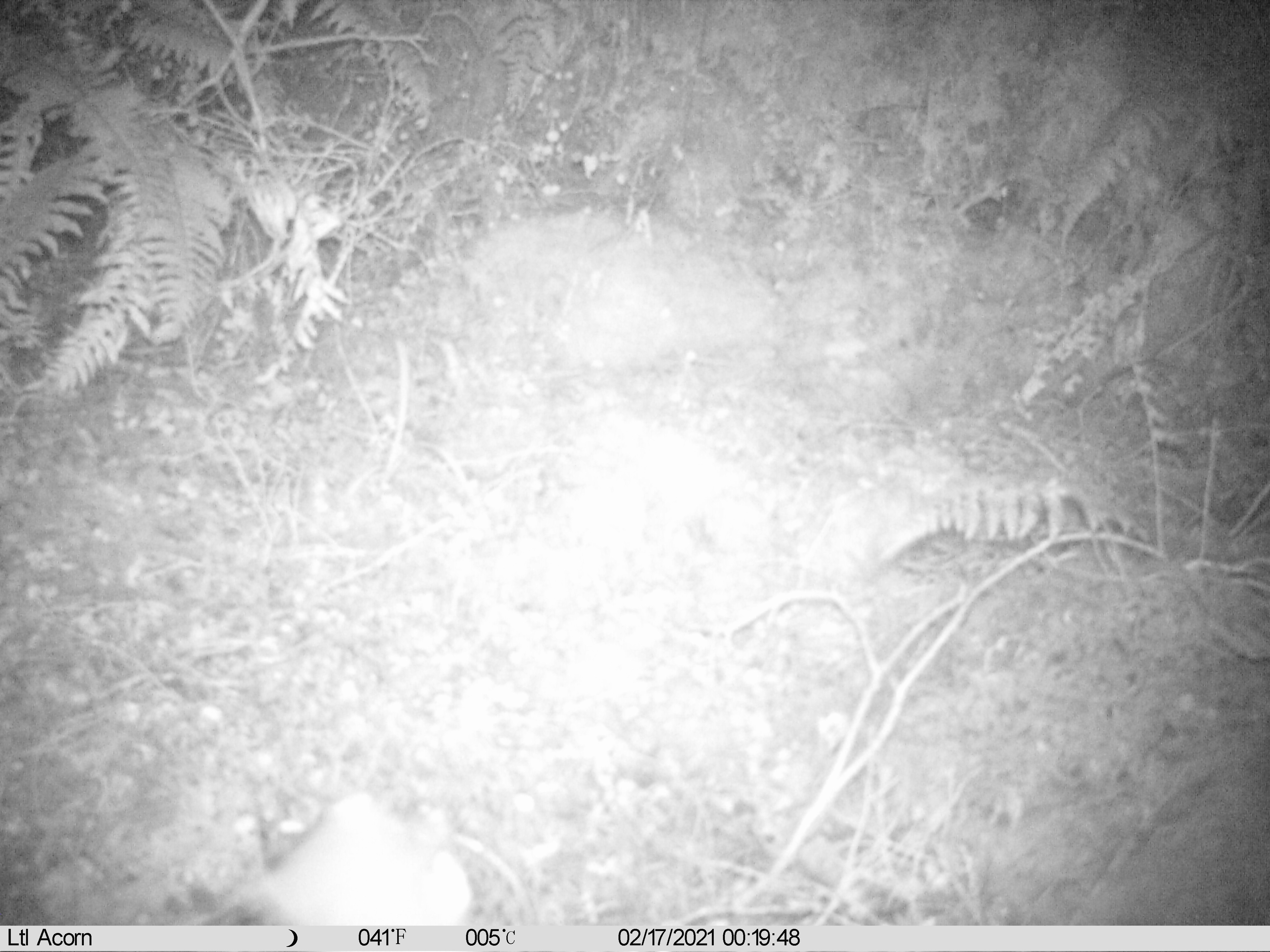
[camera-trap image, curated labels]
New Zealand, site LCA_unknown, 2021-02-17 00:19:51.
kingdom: Animalia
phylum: Chordata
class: Mammalia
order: Carnivora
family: Mustelidae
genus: Mustela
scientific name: Mustela erminea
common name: stoat